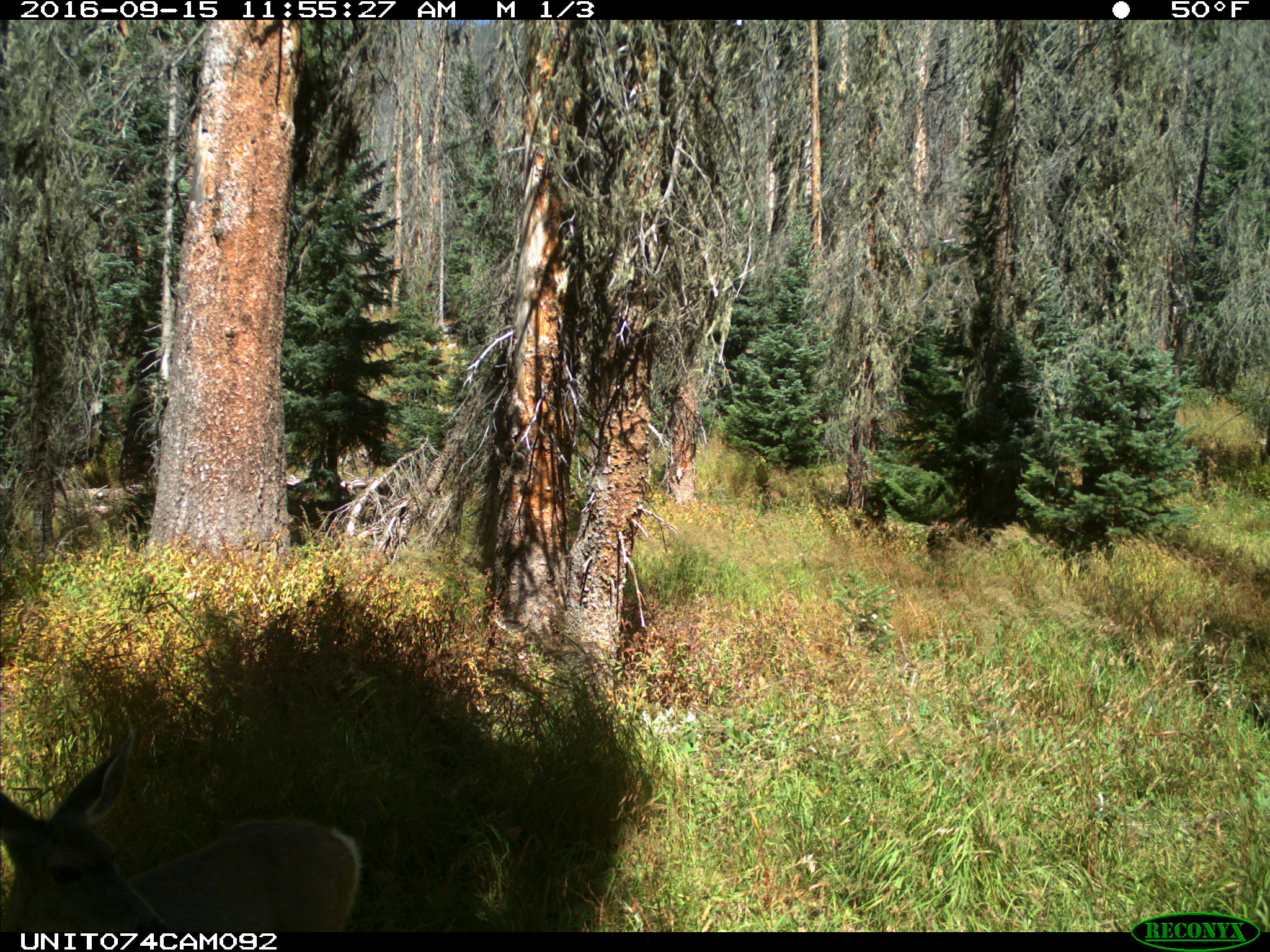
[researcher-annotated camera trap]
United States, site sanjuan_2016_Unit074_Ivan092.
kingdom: Animalia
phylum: Chordata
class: Mammalia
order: Artiodactyla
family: Cervidae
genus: Odocoileus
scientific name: Odocoileus hemionus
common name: mule deer